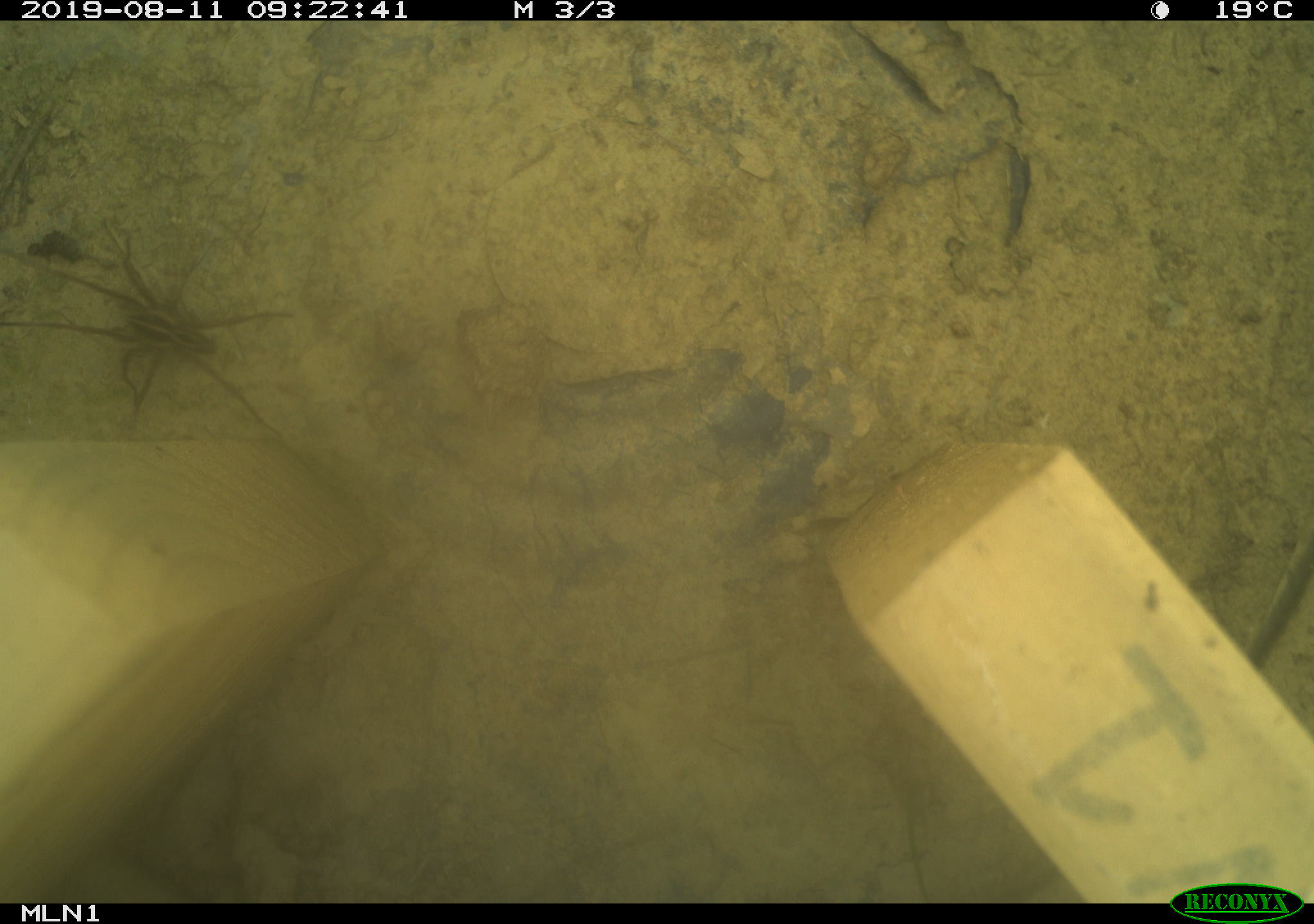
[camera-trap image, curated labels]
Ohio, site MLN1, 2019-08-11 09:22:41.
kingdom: Animalia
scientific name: Animalia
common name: animal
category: invertebrate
Invertebrate (animal) (Animalia).